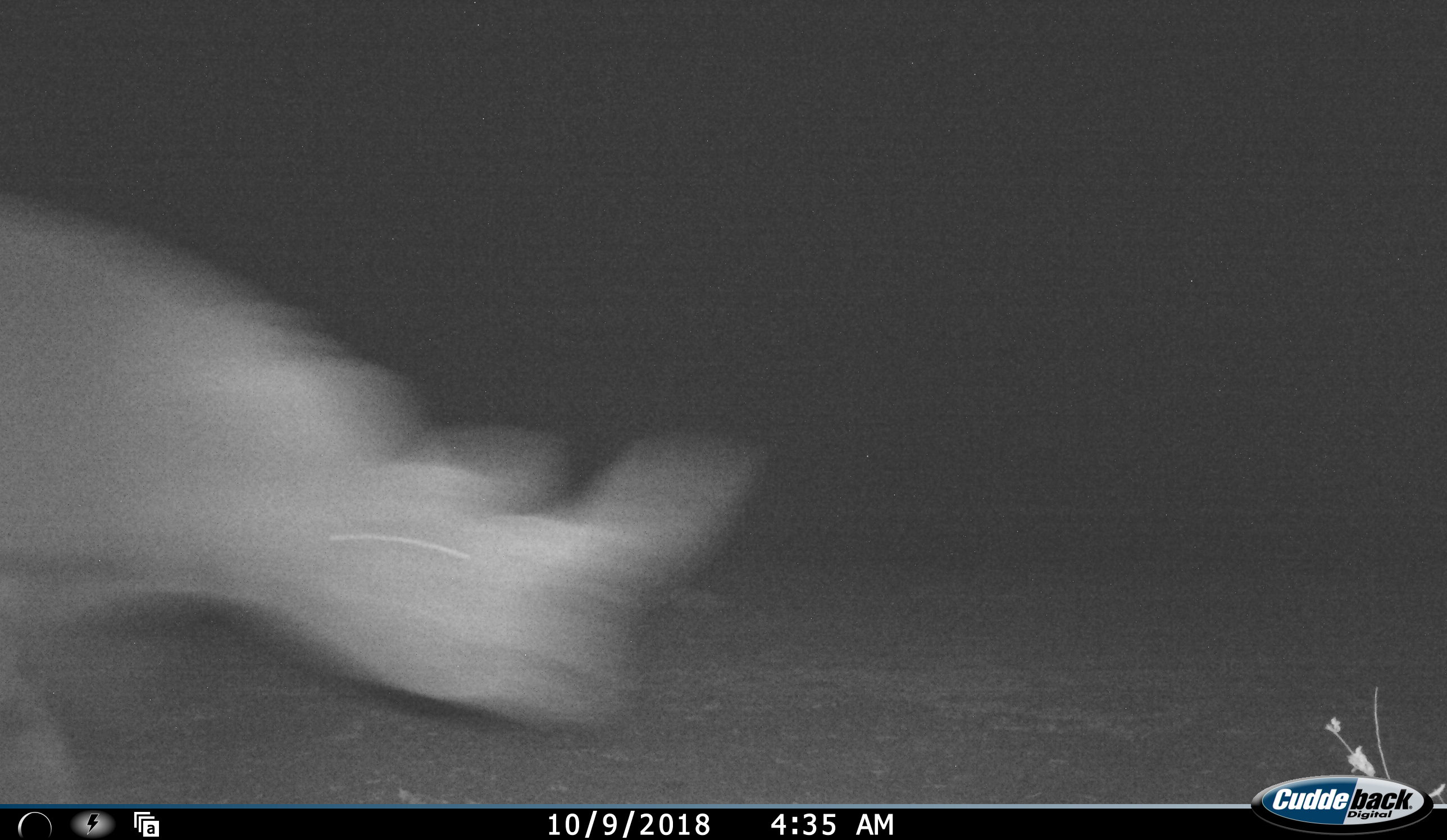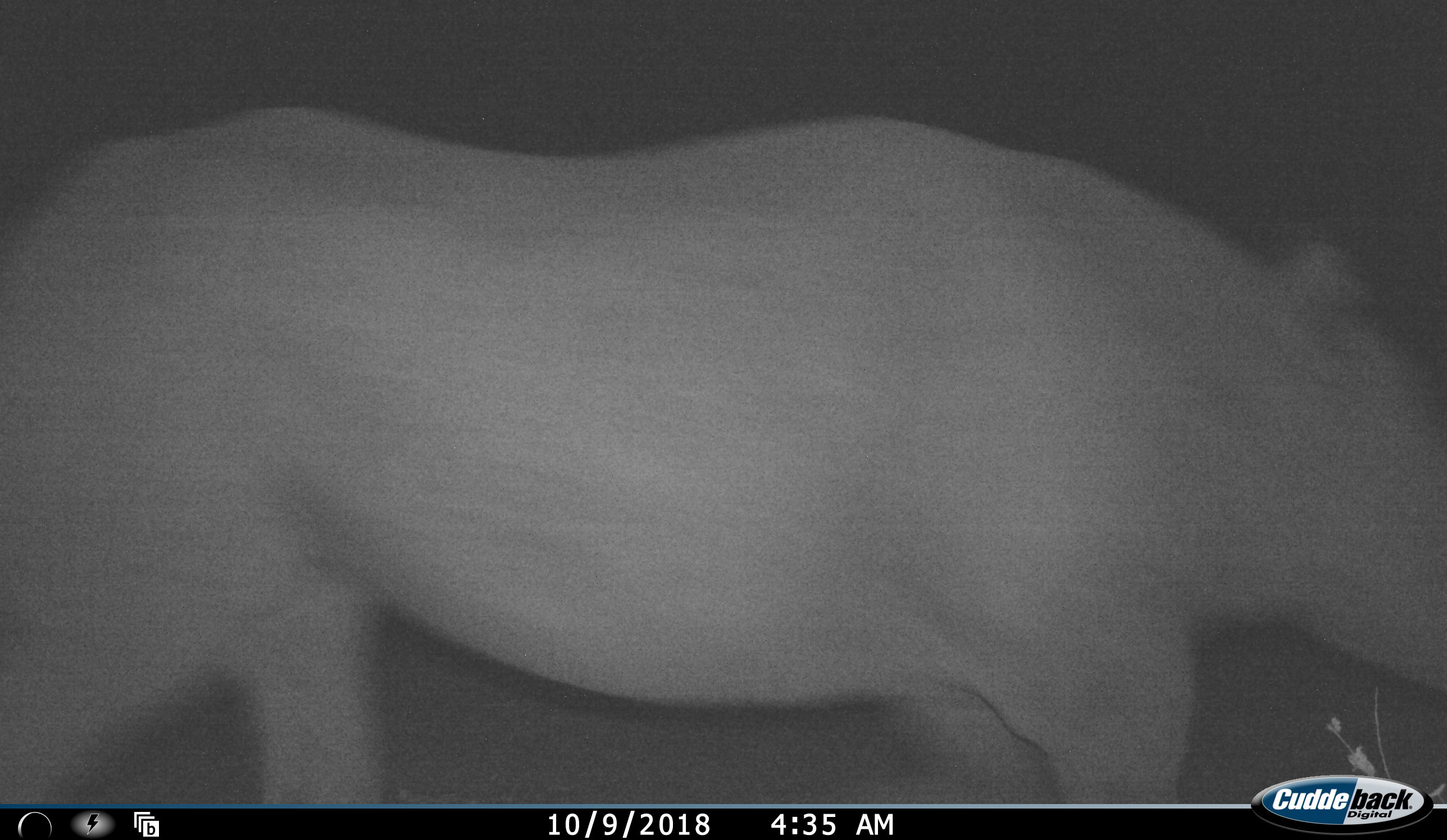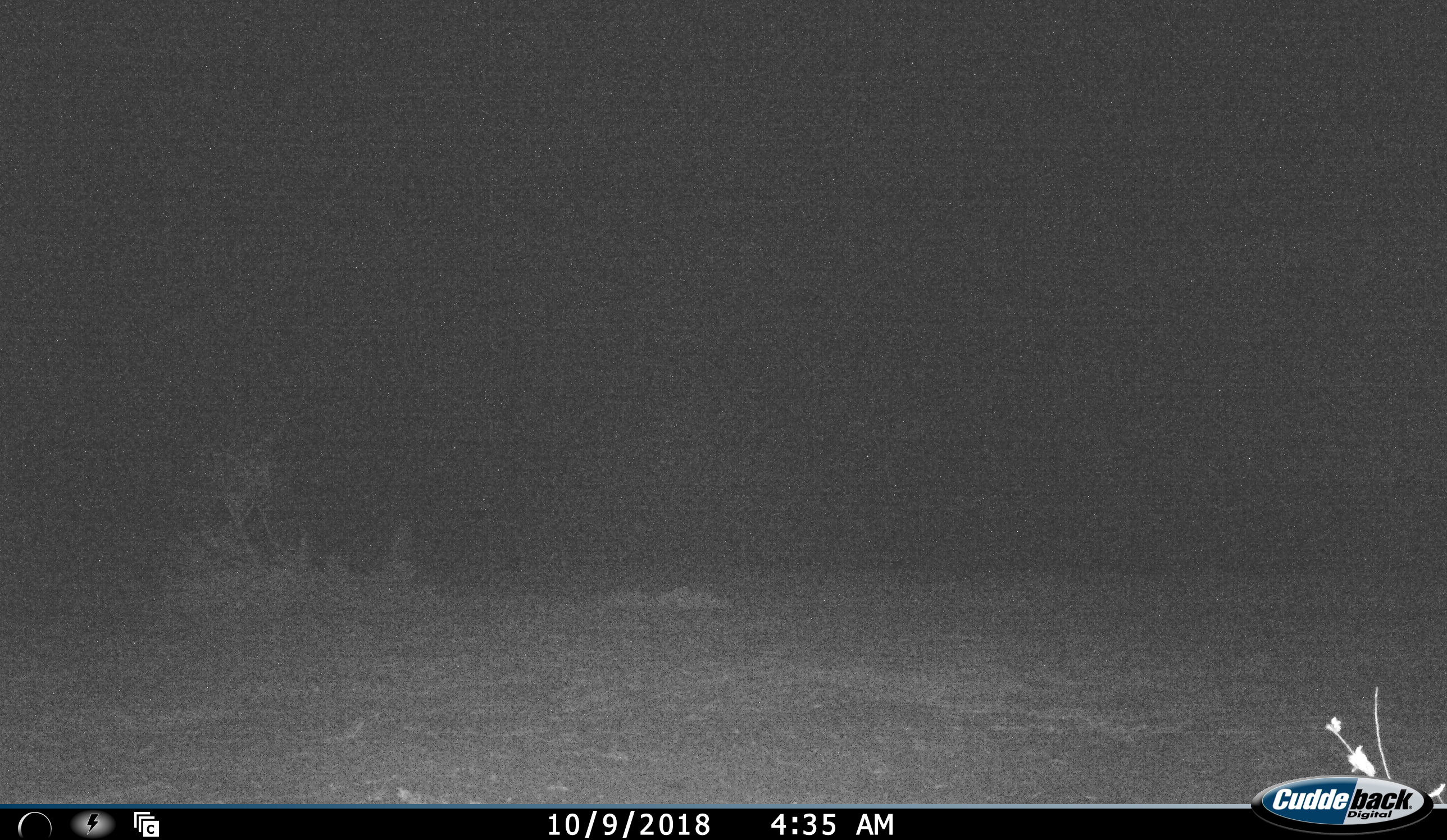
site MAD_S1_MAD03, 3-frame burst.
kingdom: Animalia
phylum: Chordata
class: Mammalia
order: Perissodactyla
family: Rhinocerotidae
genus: Ceratotherium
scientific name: Ceratotherium simum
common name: white rhinoceros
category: rhinoceroswhite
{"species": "rhinoceroswhite (white rhinoceros) (Ceratotherium simum)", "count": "1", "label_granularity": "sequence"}